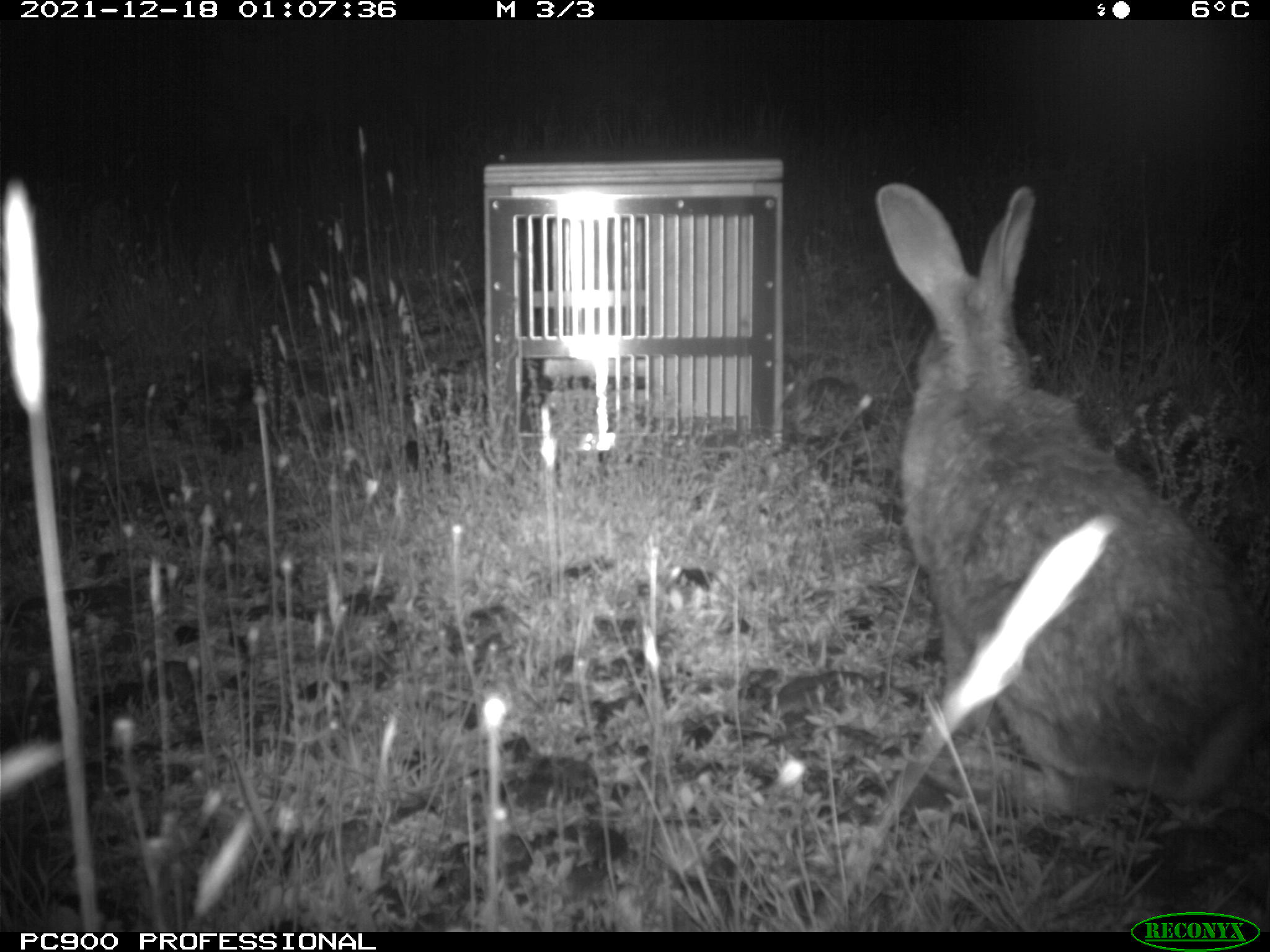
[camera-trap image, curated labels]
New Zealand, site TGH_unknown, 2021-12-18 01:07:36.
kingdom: Animalia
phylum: Chordata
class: Mammalia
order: Lagomorpha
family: Leporidae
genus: Oryctolagus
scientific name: Oryctolagus cuniculus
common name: european rabbit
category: rabbit